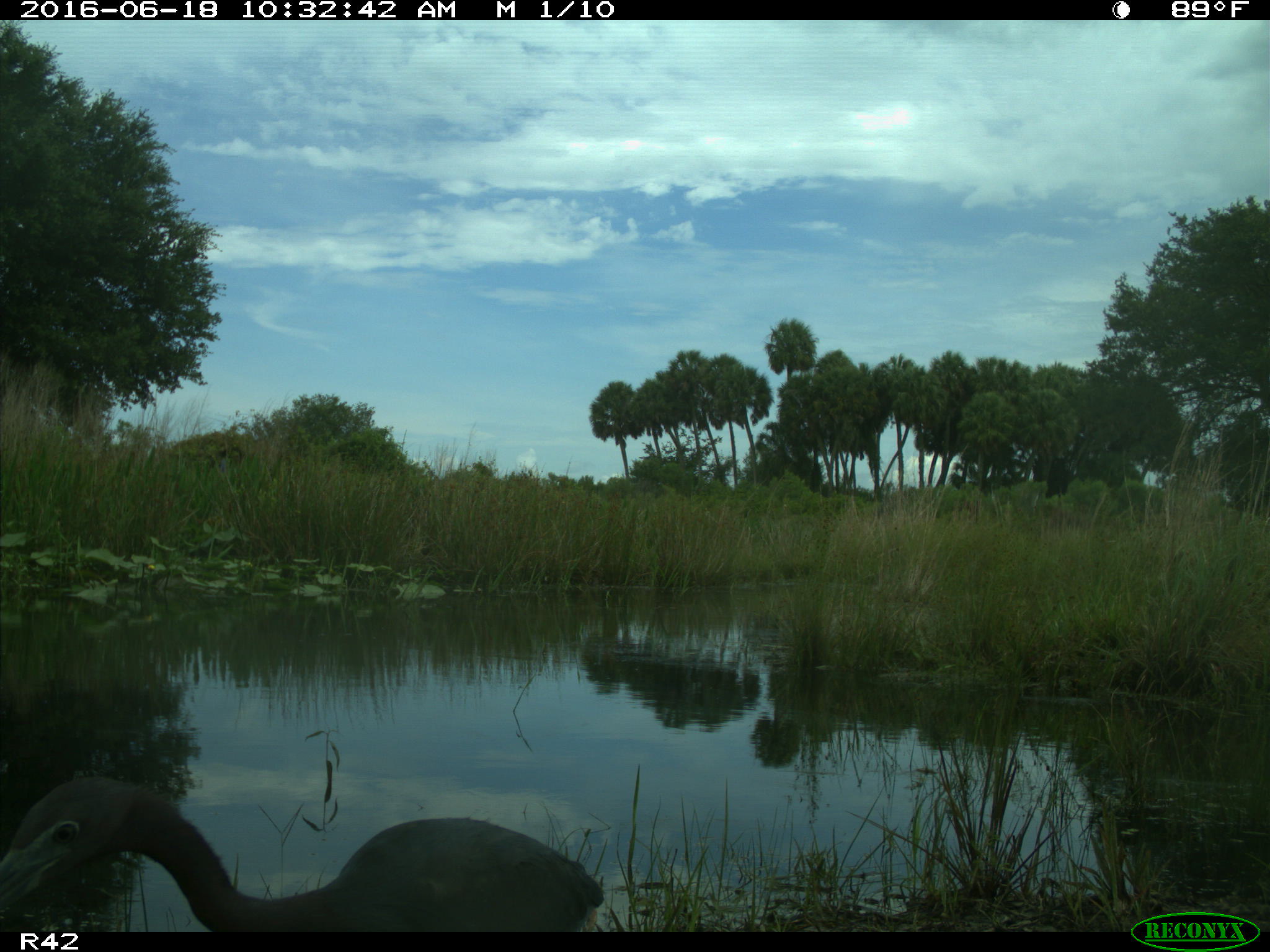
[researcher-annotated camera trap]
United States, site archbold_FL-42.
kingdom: Animalia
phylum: Chordata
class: Mammalia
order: Artiodactyla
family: Bovidae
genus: Bos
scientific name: Bos taurus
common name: domestic cow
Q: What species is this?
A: Bos taurus (domestic cow).